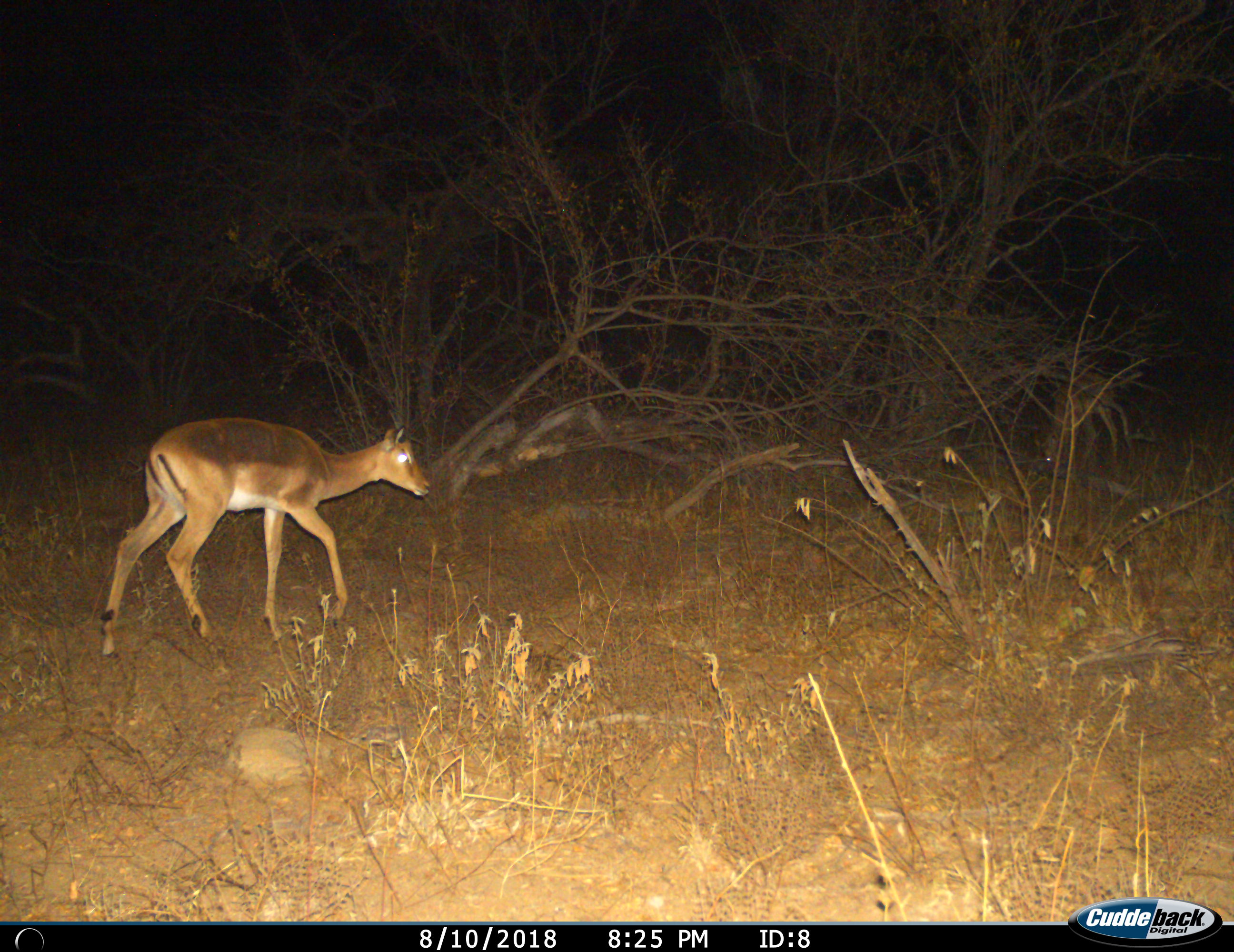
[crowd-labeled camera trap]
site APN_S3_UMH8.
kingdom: Animalia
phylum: Chordata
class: Mammalia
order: Artiodactyla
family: Bovidae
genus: Aepyceros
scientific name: Aepyceros melampus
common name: impala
Impala (Aepyceros melampus), count 1. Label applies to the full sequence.